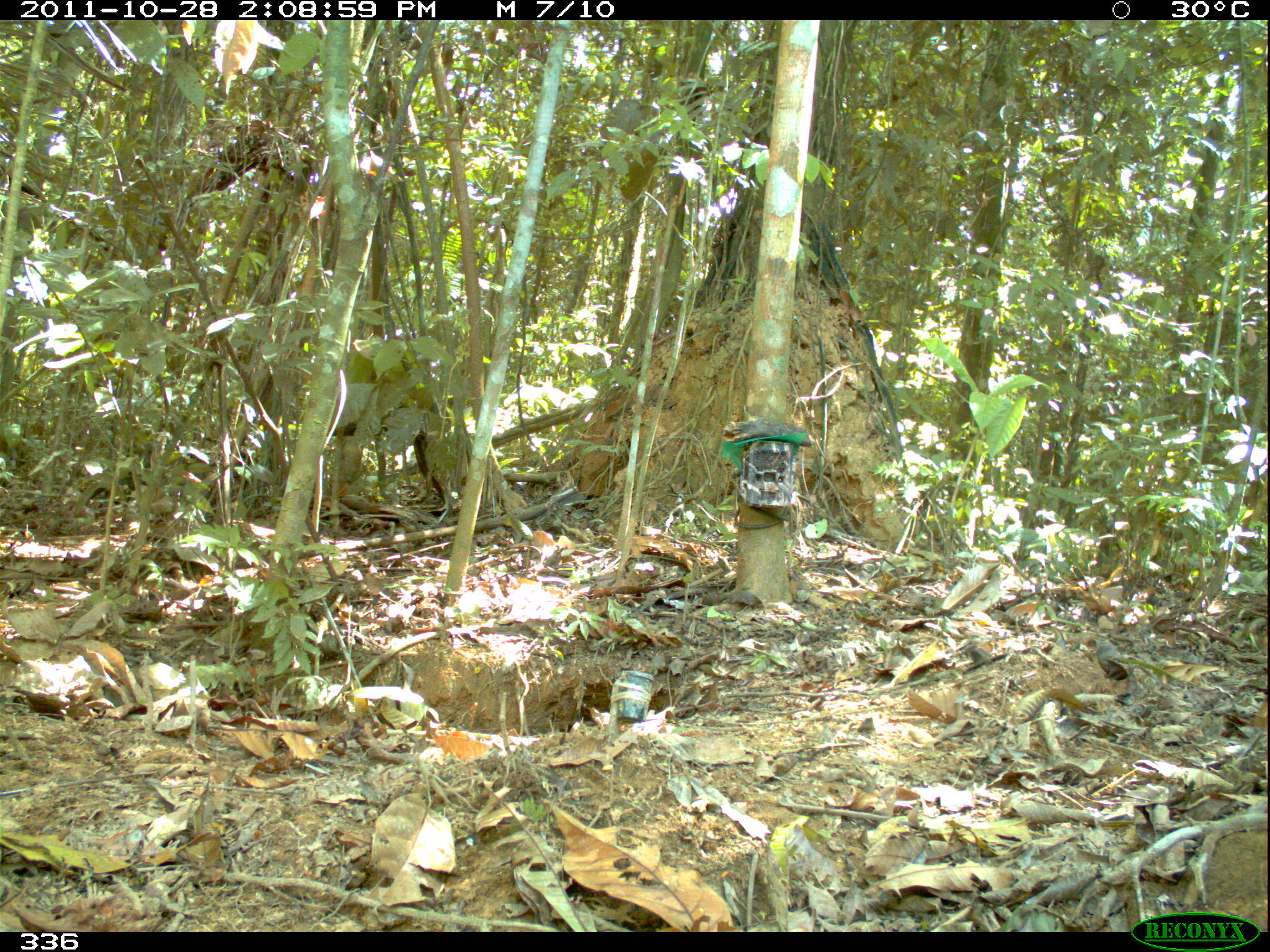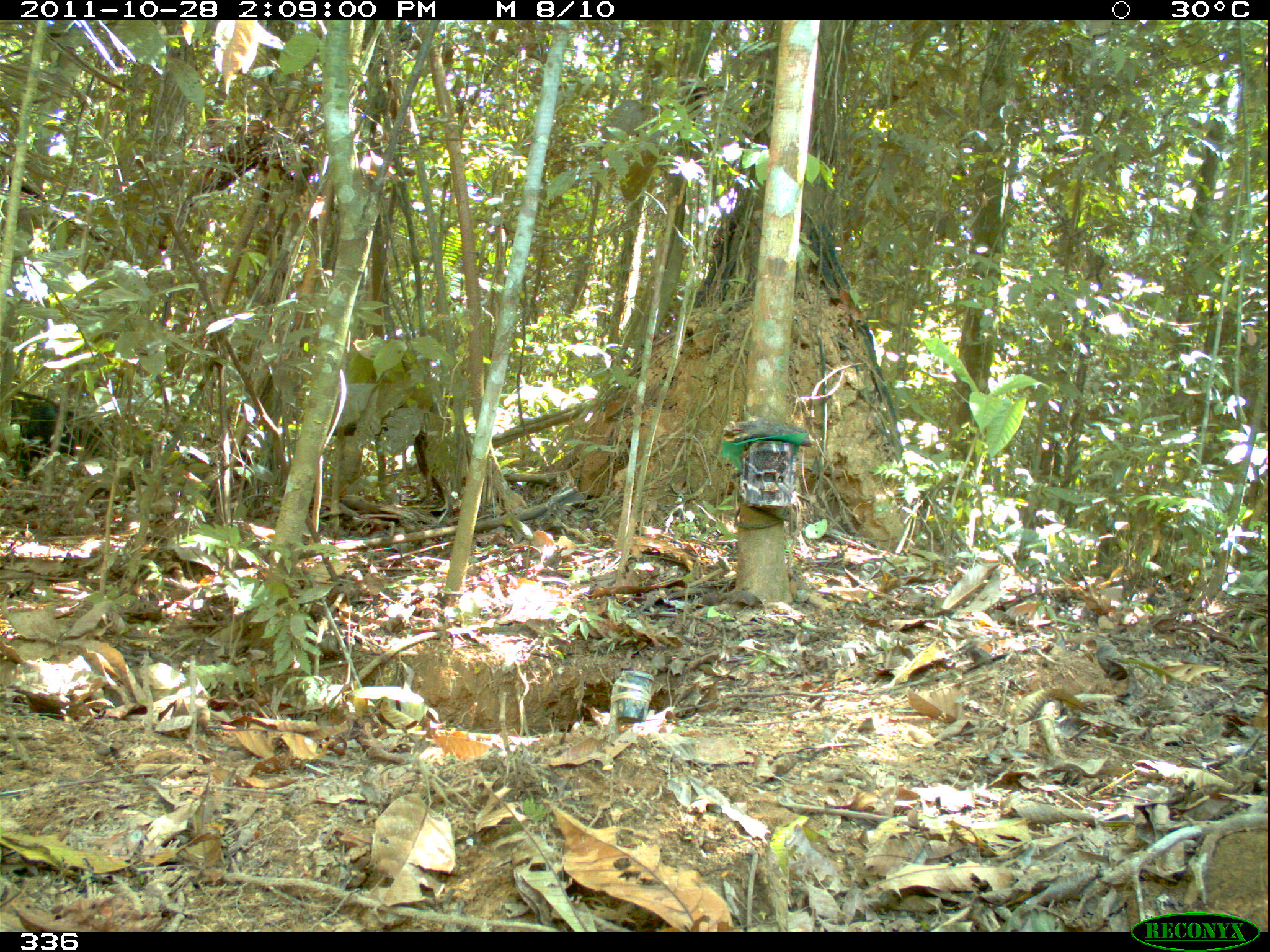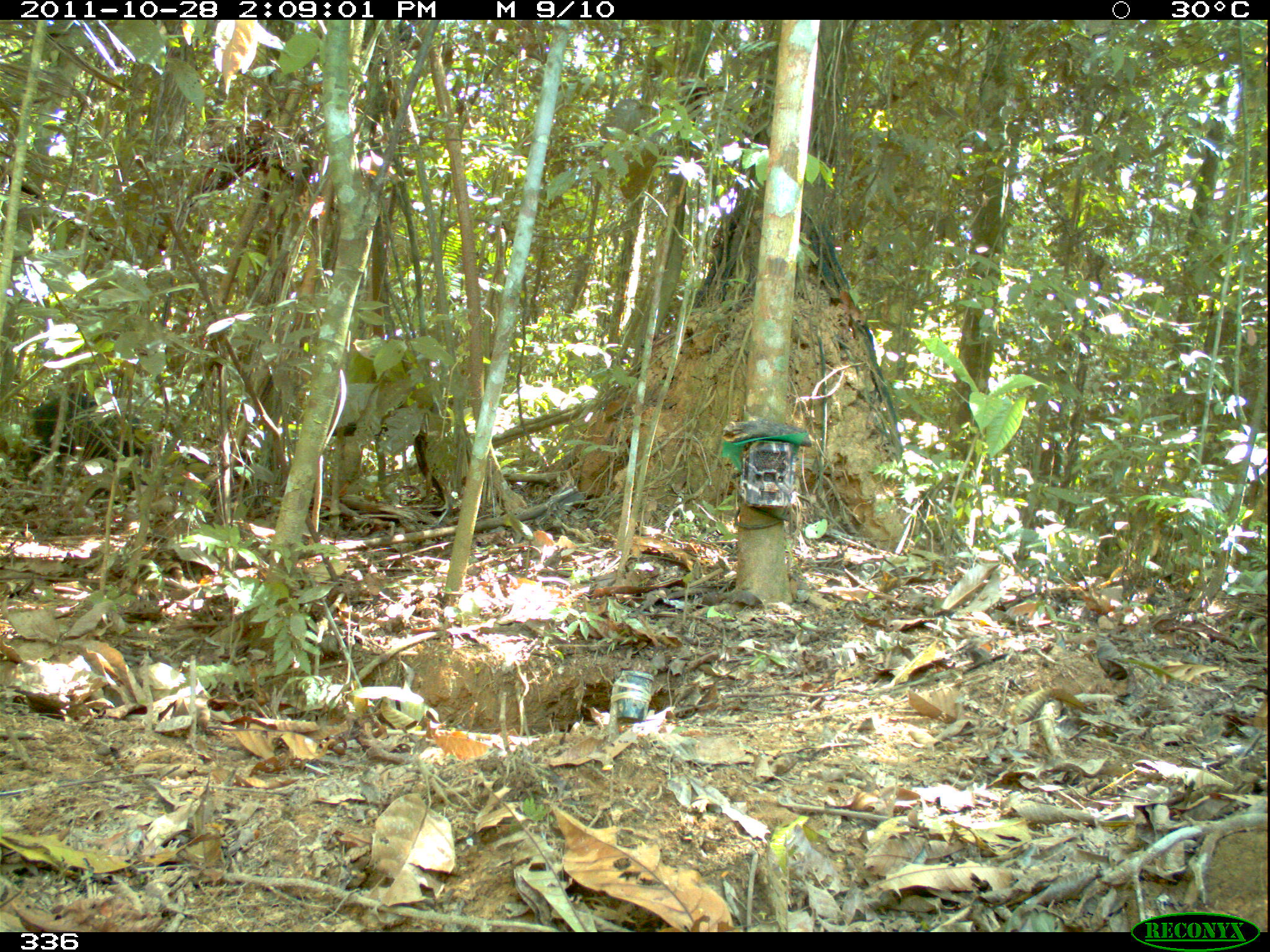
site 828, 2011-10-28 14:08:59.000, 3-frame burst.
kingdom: Animalia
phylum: Chordata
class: Mammalia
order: Artiodactyla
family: Tayassuidae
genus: Tayassu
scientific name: Tayassu pecari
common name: white-lipped peccary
Tayassu pecari (white-lipped peccary).